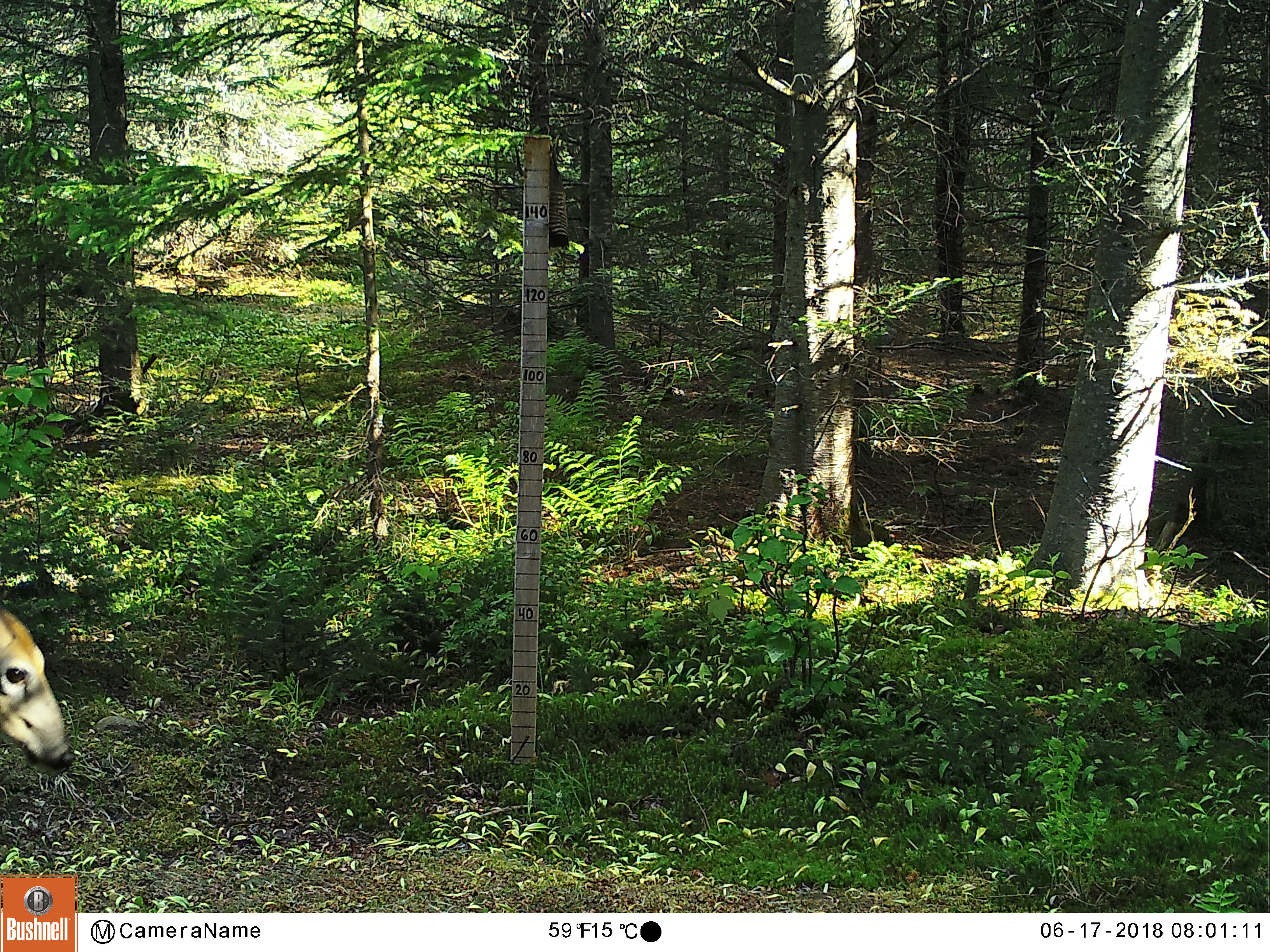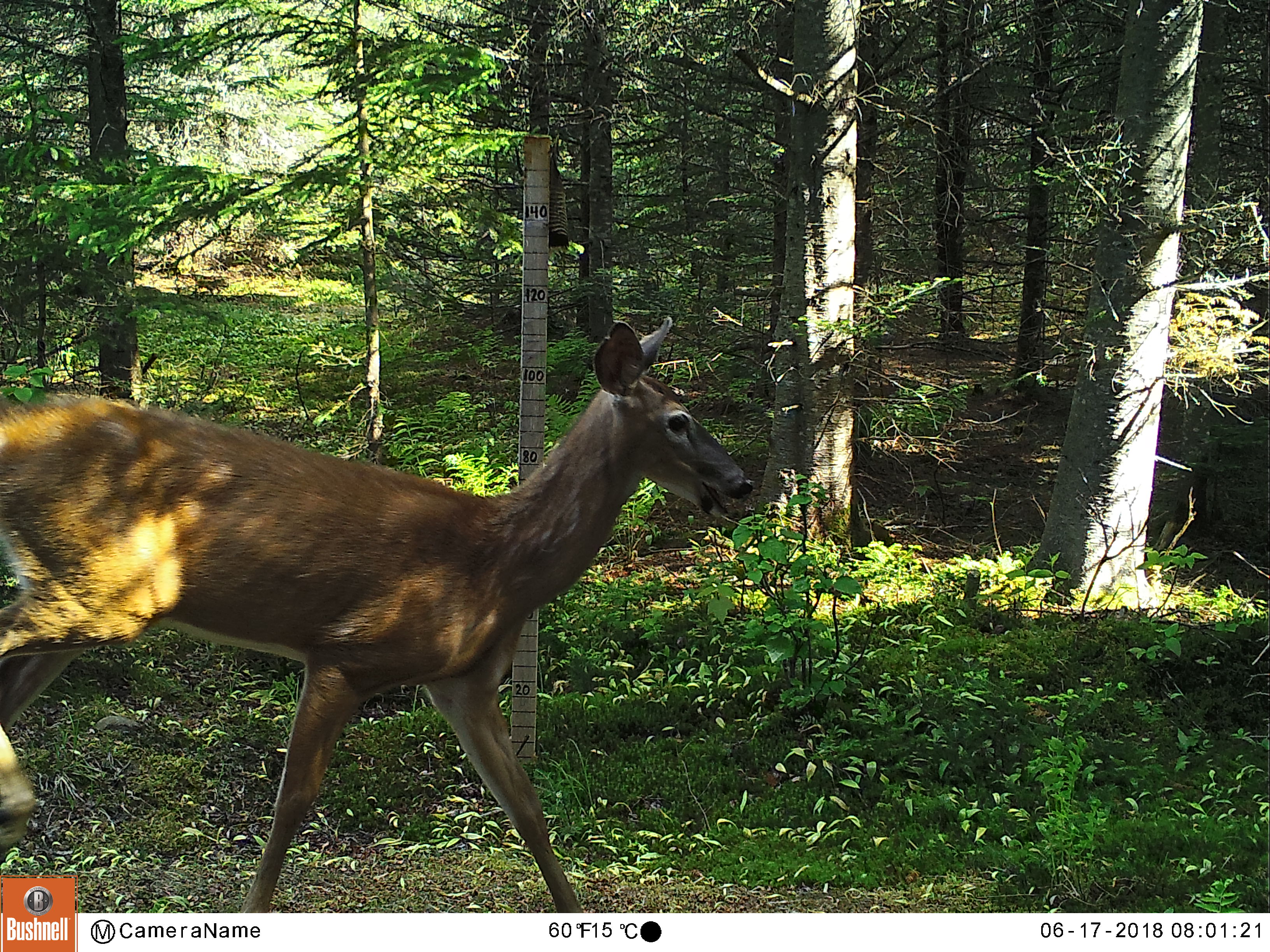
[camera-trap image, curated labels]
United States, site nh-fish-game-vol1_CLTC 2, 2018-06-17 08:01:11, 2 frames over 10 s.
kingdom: Animalia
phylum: Chordata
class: Mammalia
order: Artiodactyla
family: Cervidae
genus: Odocoileus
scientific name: Odocoileus virginianus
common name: white-tailed deer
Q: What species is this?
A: White-tailed deer (Odocoileus virginianus).